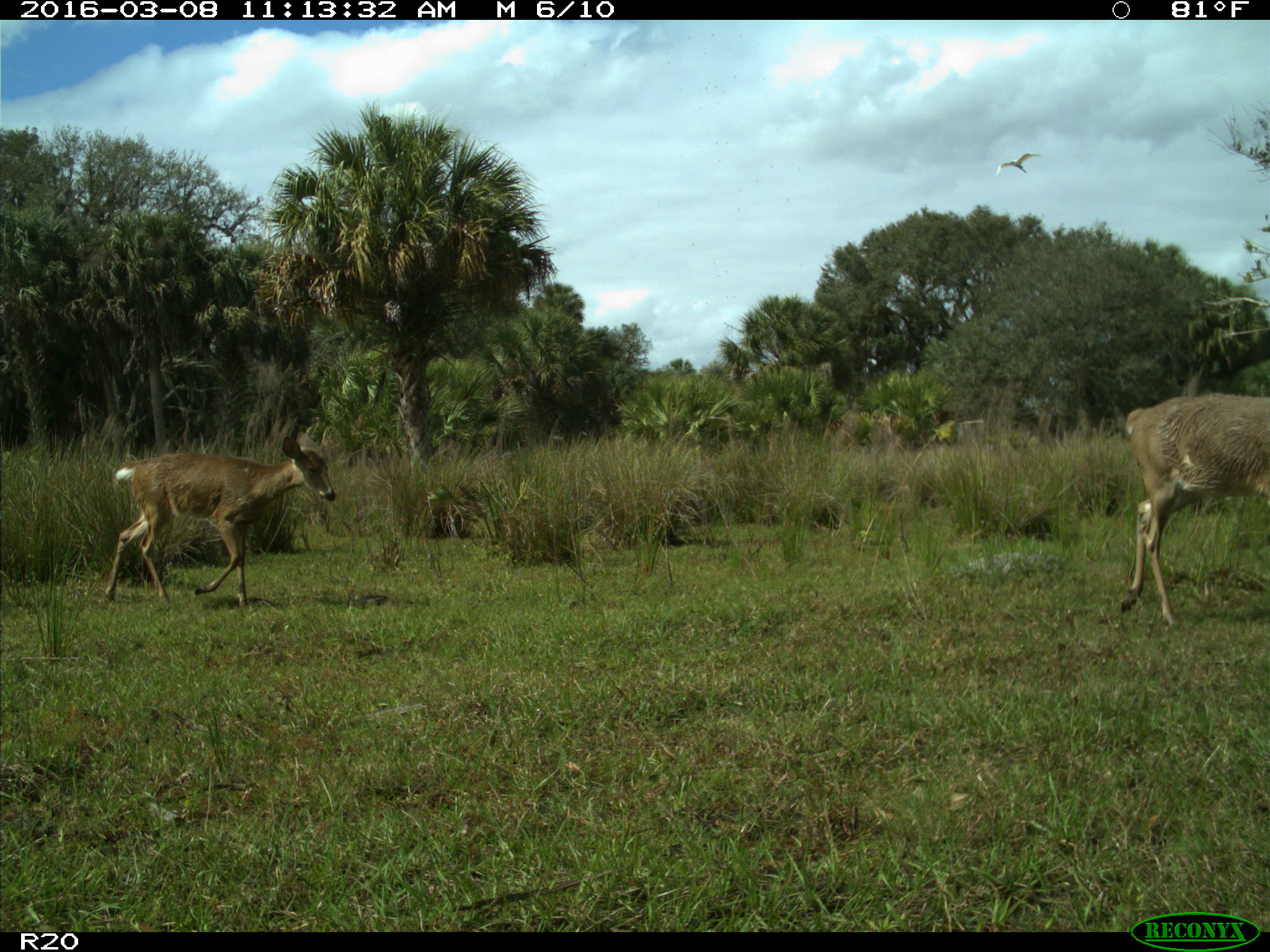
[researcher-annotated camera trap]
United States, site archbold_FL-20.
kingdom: Animalia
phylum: Chordata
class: Mammalia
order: Artiodactyla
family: Cervidae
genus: Odocoileus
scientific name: Odocoileus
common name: deer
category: unidentified deer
Unidentified deer (deer) (Odocoileus).